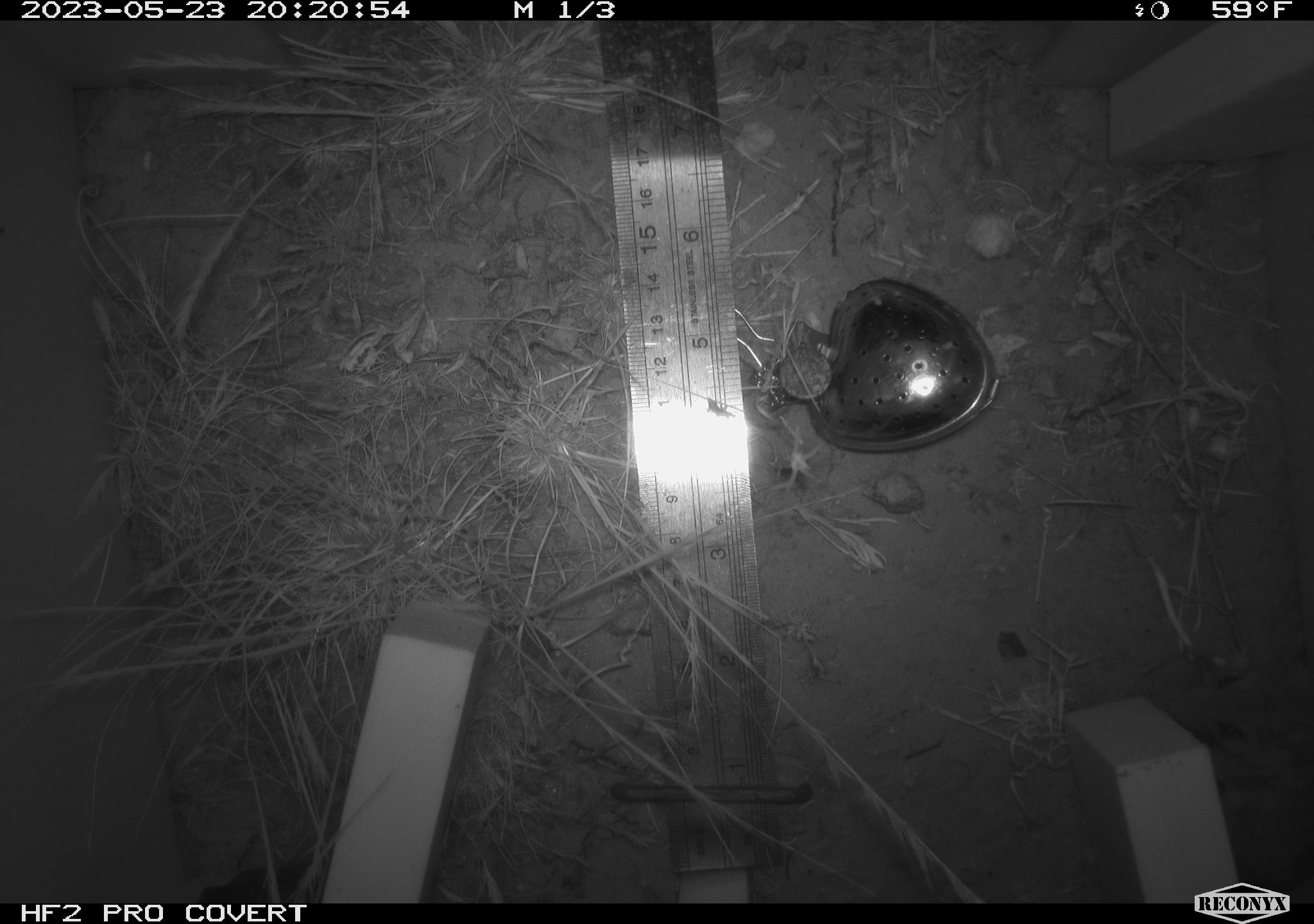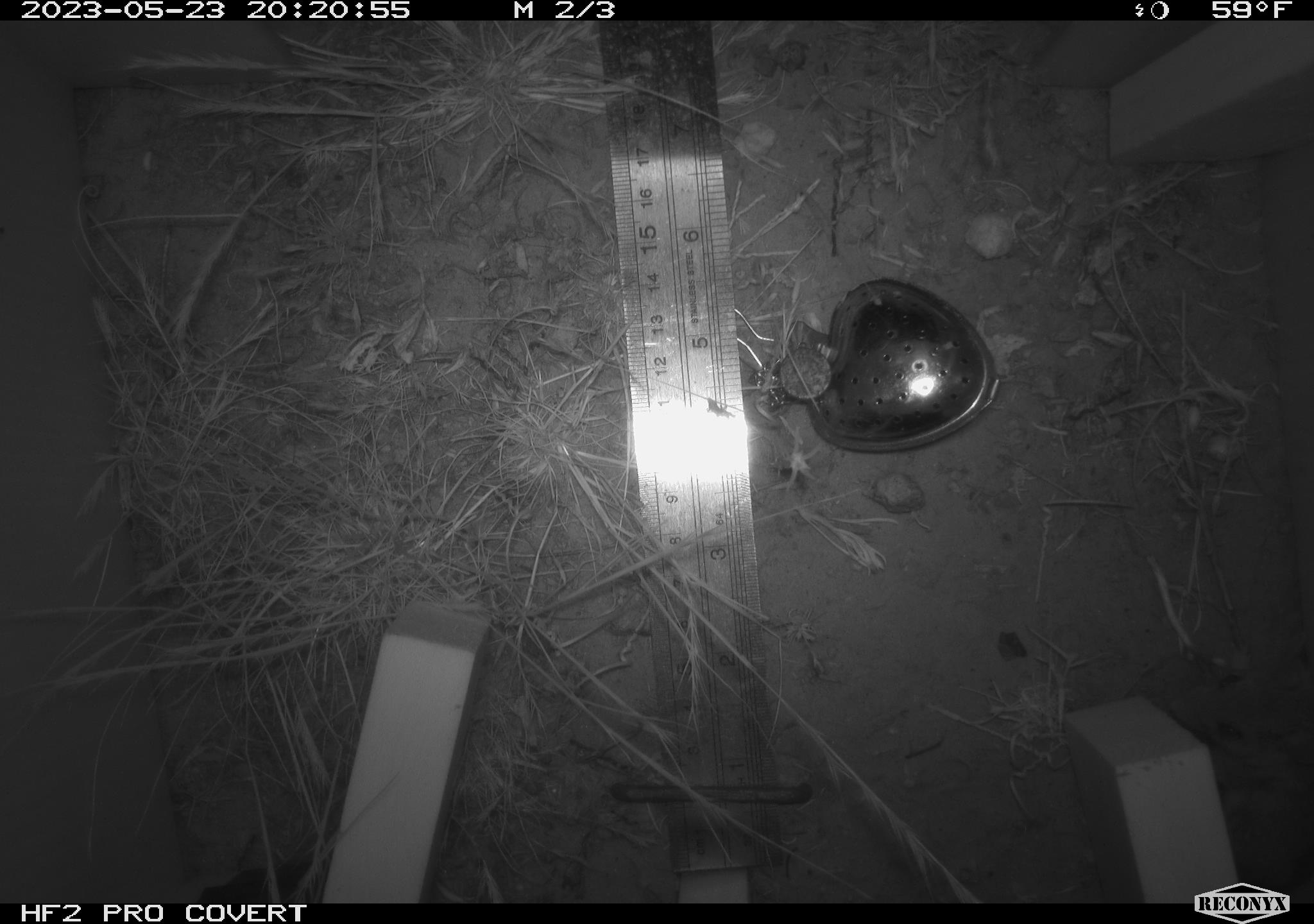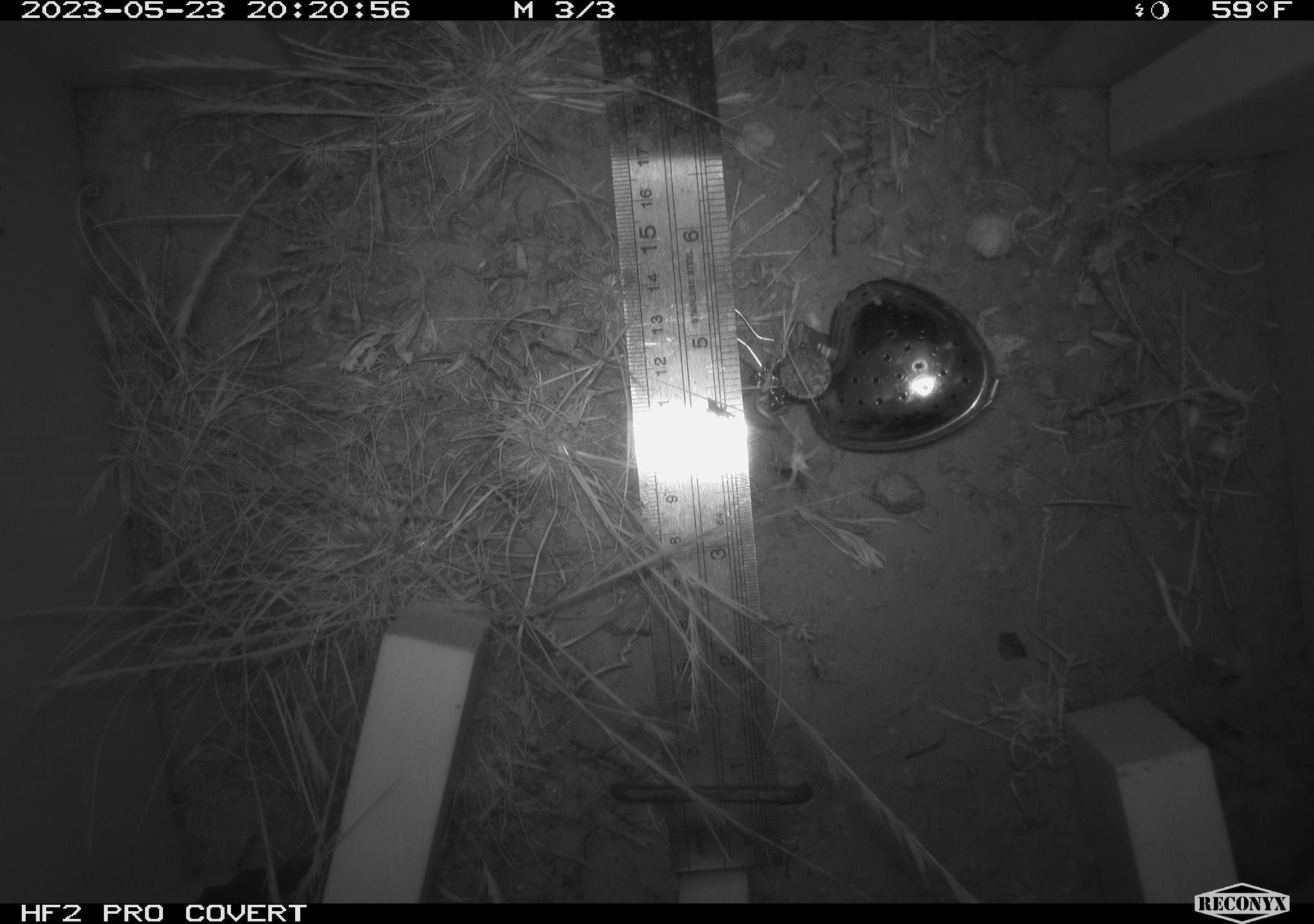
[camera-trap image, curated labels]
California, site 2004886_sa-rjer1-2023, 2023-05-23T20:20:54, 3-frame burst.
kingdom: Animalia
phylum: Chordata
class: Mammalia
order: Rodentia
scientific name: Rodentia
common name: mouse species